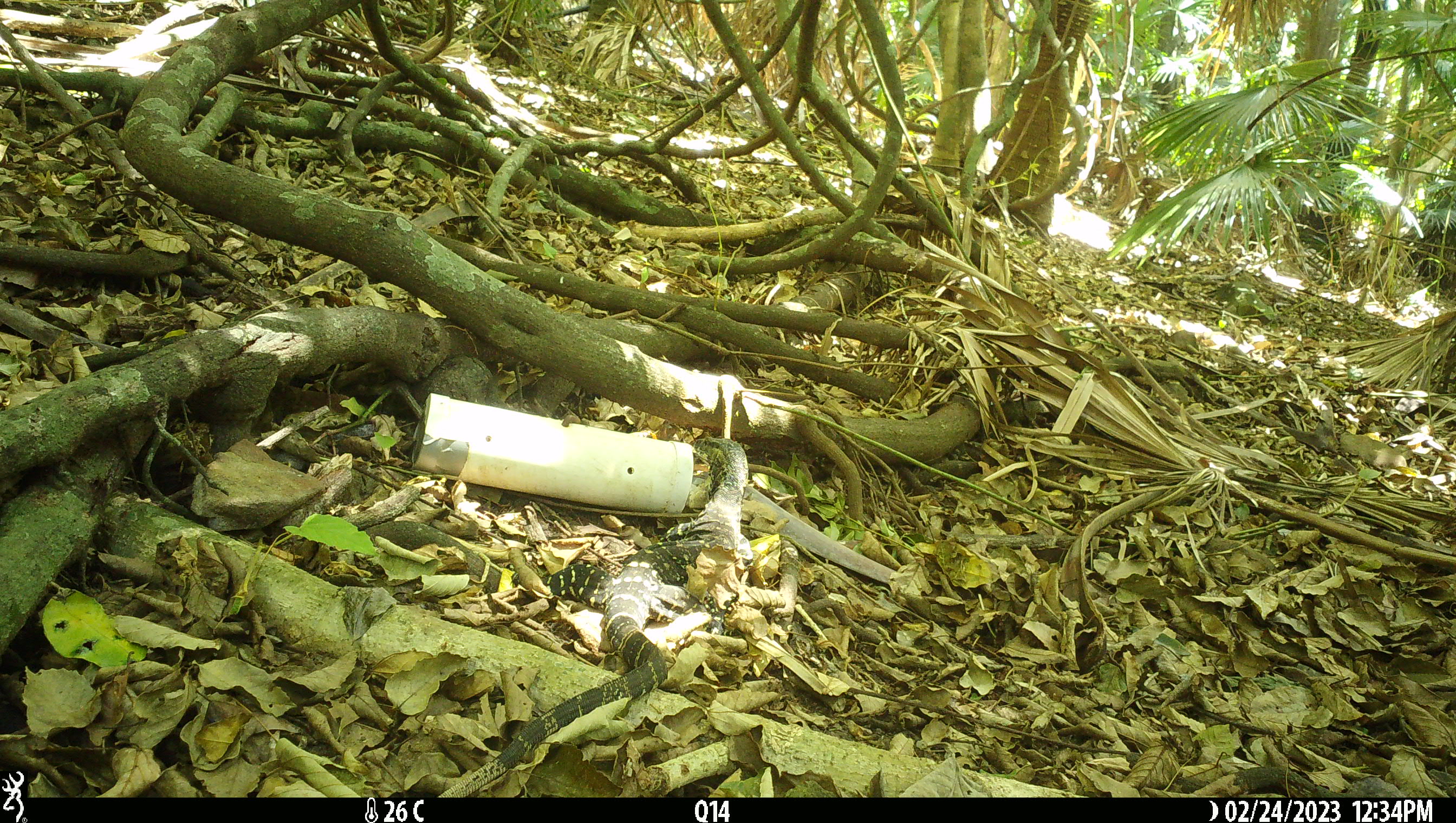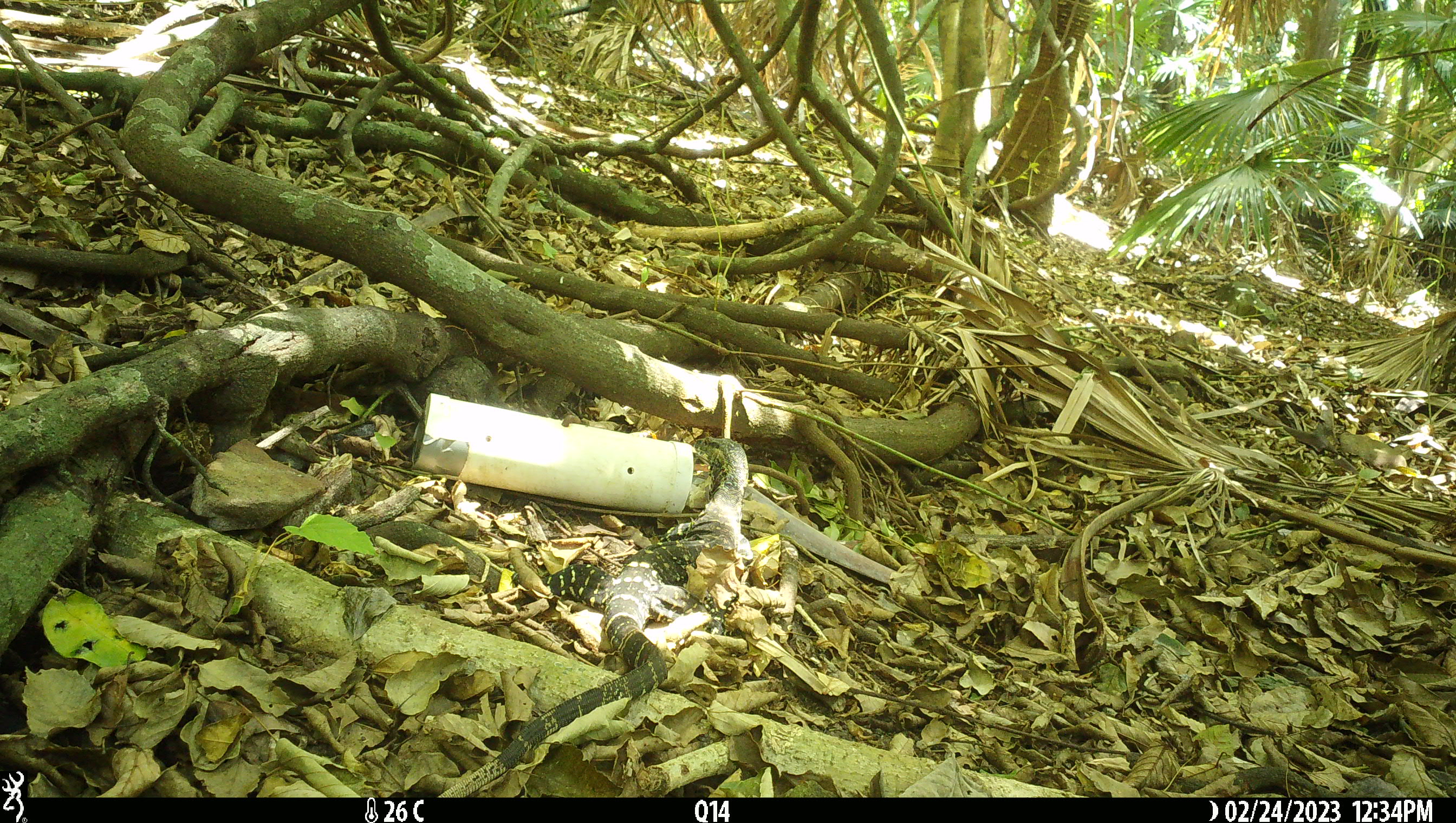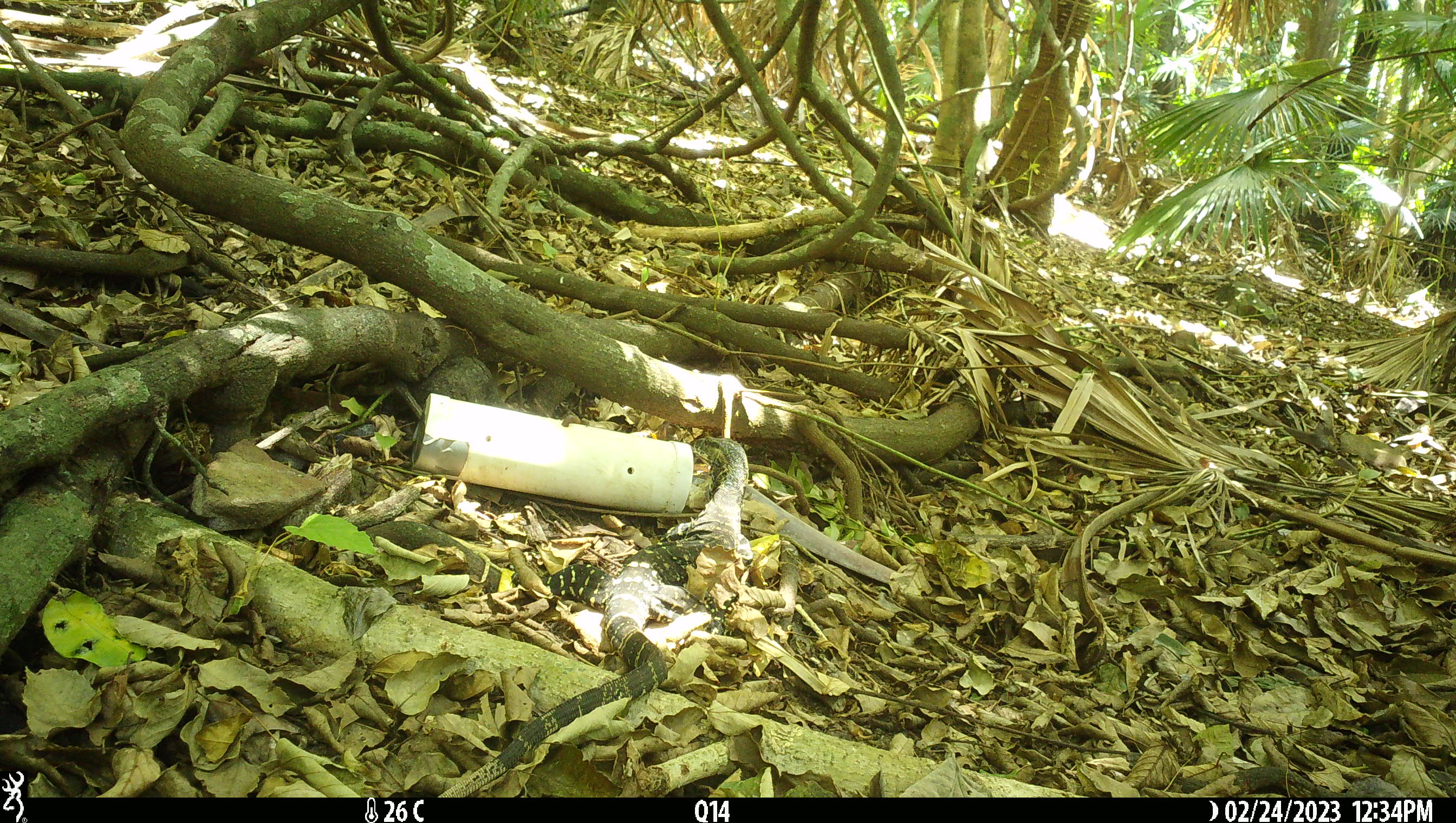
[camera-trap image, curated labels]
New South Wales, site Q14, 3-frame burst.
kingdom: Animalia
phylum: Chordata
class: Reptilia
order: Squamata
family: Varanidae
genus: Varanus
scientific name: Varanus varius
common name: lace monitor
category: goanna